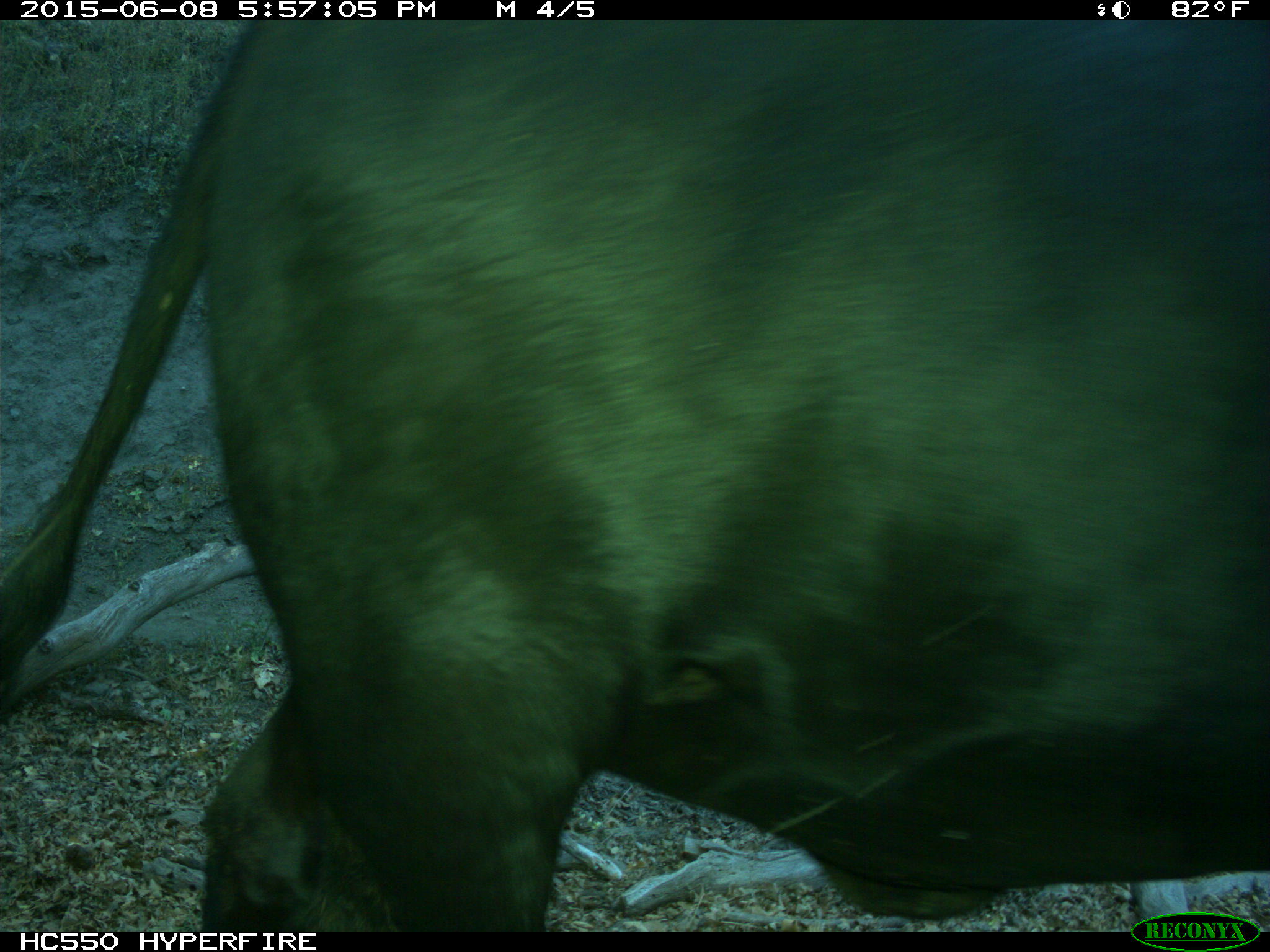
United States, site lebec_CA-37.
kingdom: Animalia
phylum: Chordata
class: Mammalia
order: Artiodactyla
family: Bovidae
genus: Bos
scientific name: Bos taurus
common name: domestic cow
Bos taurus (domestic cow).